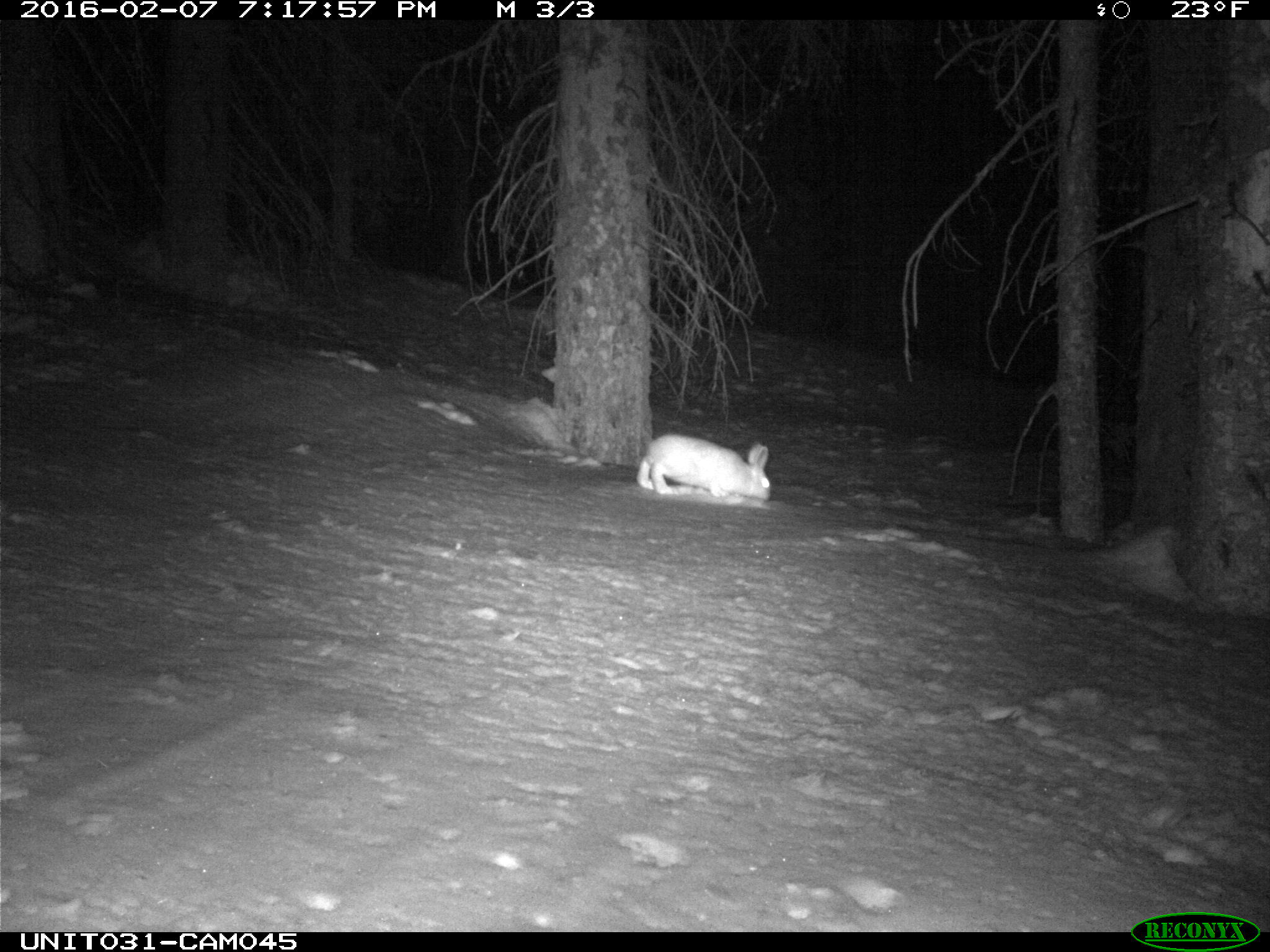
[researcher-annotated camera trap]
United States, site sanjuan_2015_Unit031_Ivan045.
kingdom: Animalia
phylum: Chordata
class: Mammalia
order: Lagomorpha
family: Leporidae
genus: Lepus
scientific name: Lepus americanus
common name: snowshoe hare